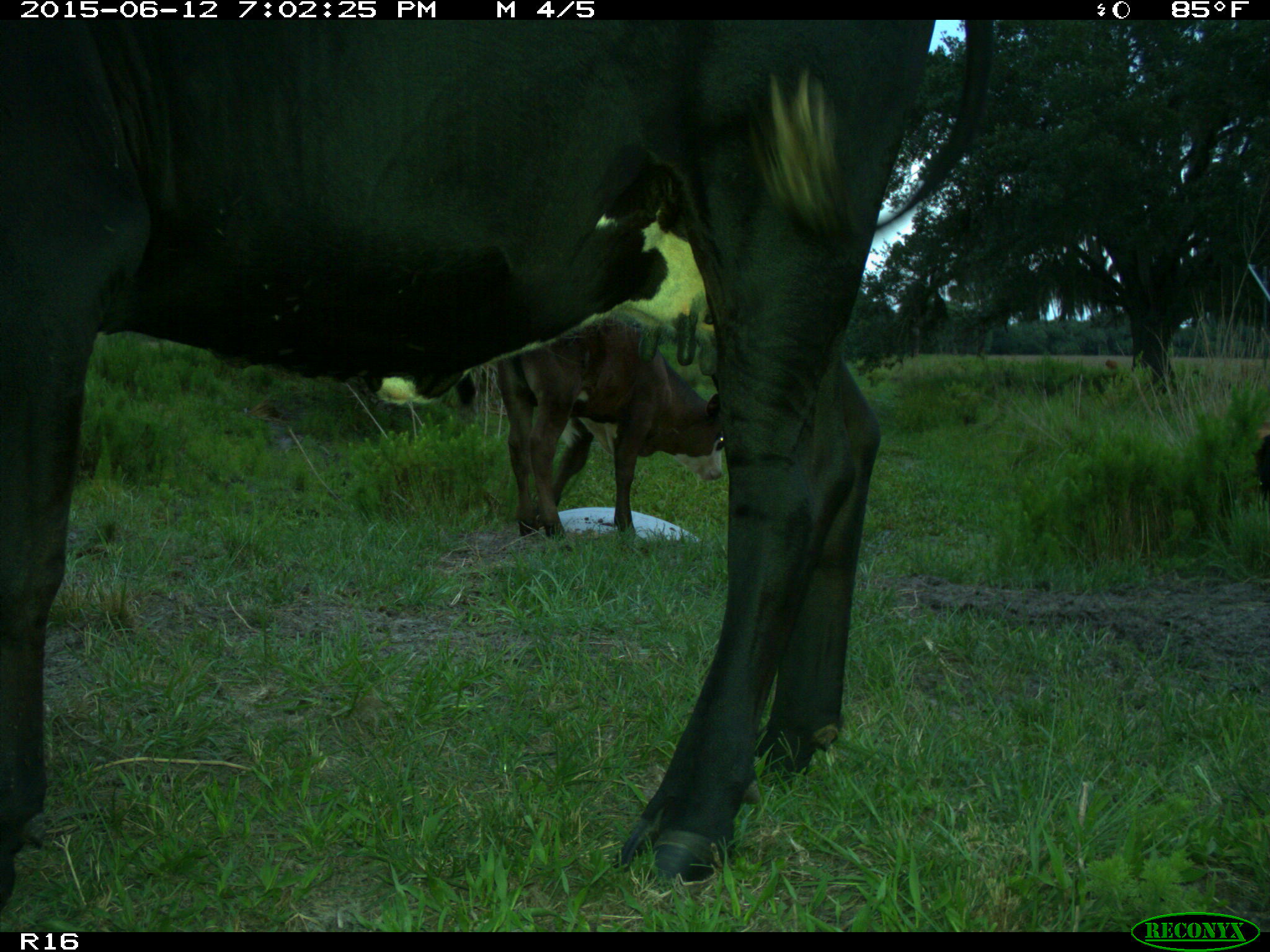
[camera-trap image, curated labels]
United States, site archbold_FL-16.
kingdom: Animalia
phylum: Chordata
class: Mammalia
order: Artiodactyla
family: Bovidae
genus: Bos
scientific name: Bos taurus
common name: domestic cow